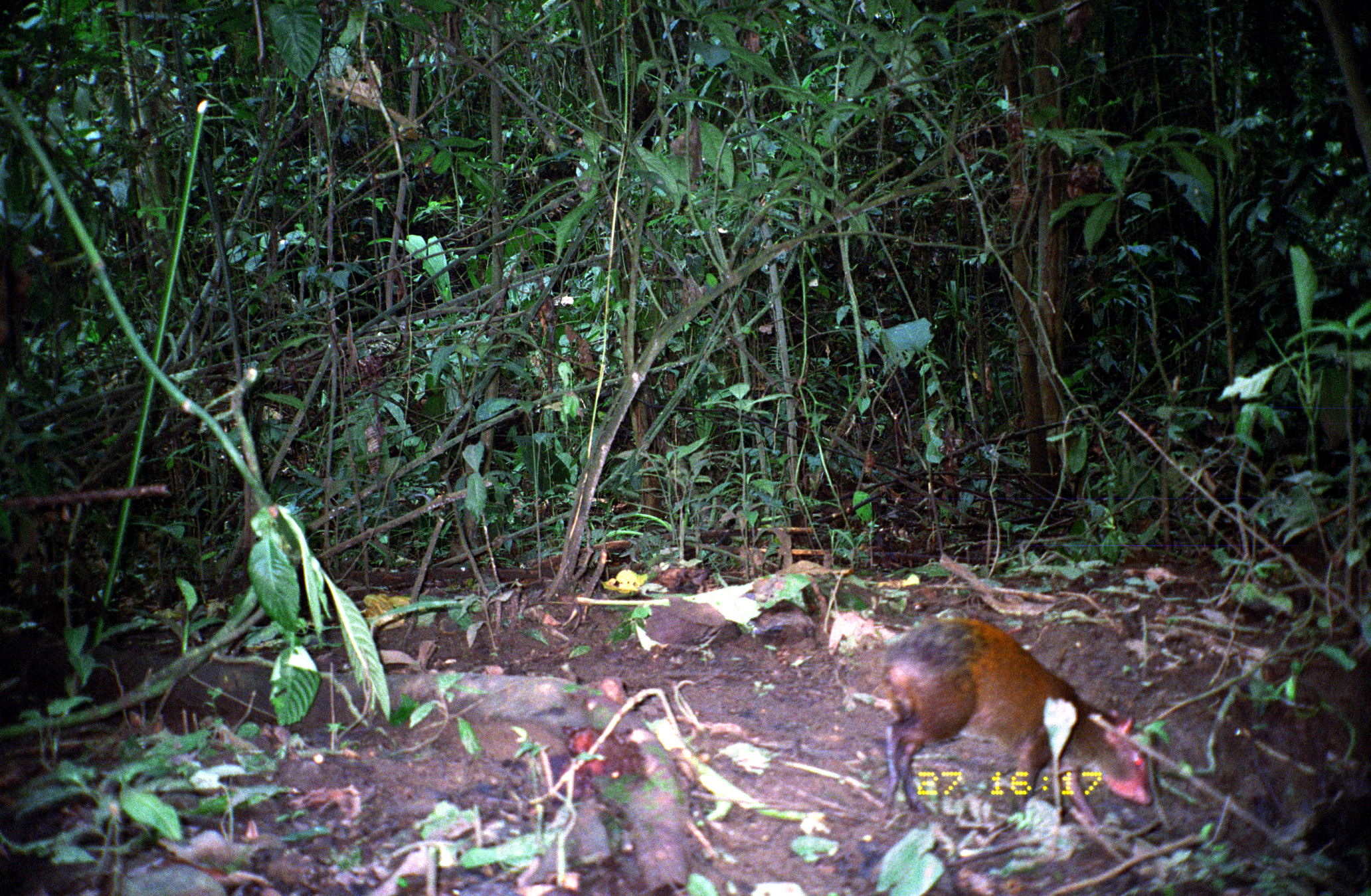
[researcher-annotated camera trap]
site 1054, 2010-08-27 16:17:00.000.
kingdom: Animalia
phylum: Chordata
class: Mammalia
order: Rodentia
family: Dasyproctidae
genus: Dasyprocta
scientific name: Dasyprocta punctata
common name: central american agouti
Dasyprocta punctata (central american agouti).